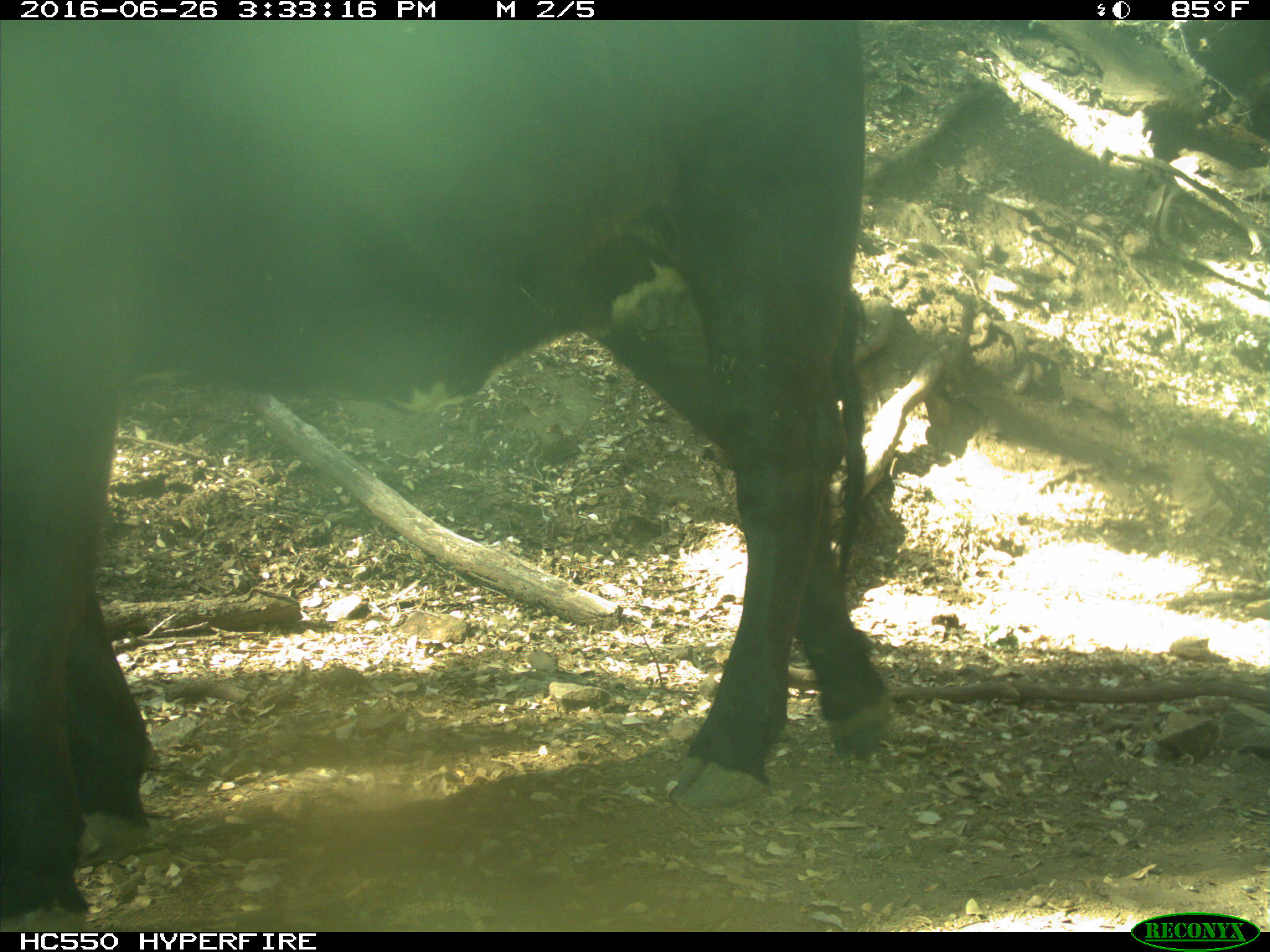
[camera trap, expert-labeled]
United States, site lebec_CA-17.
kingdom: Animalia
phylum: Chordata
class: Mammalia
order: Artiodactyla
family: Bovidae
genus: Bos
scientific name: Bos taurus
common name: domestic cow